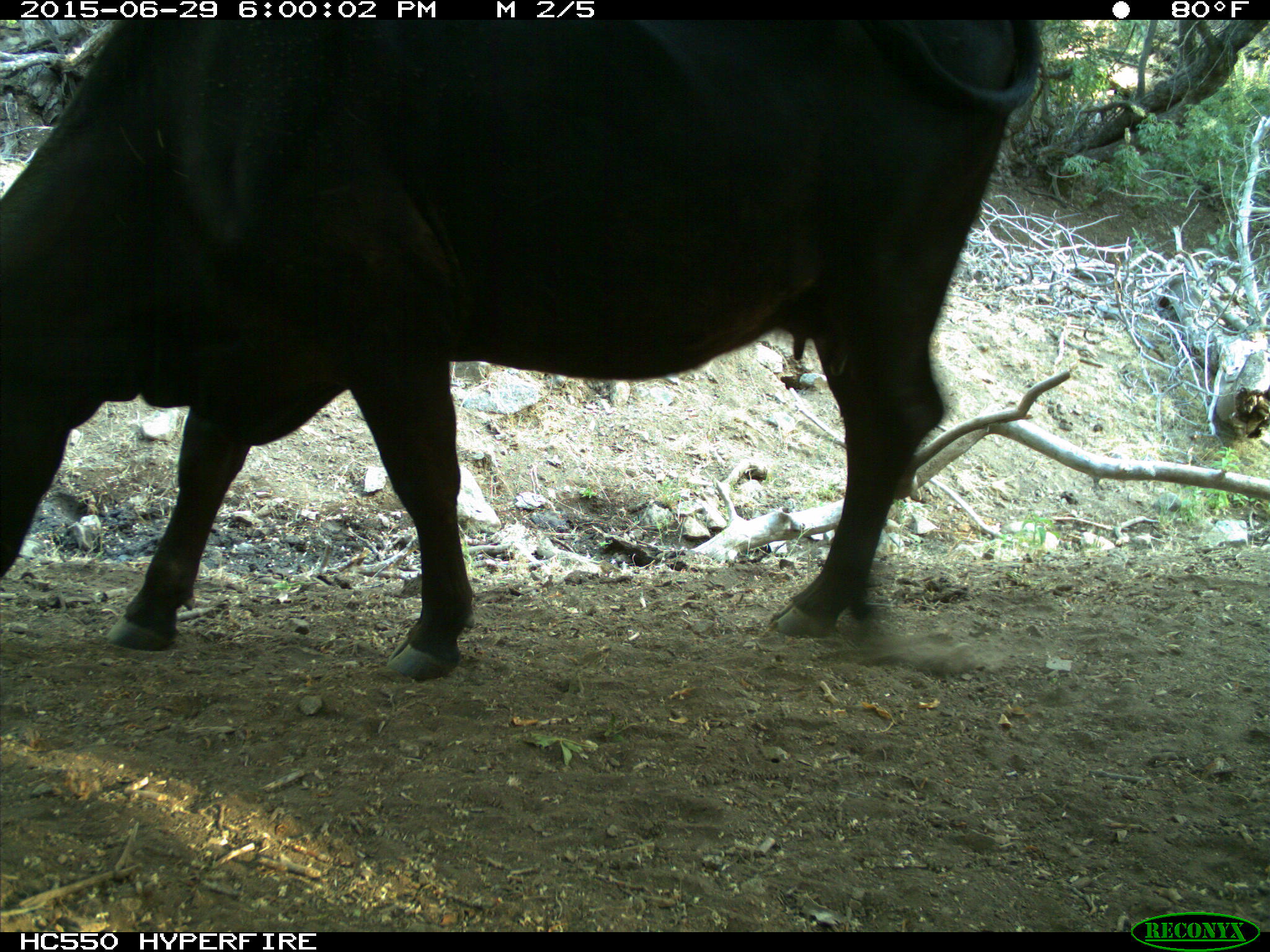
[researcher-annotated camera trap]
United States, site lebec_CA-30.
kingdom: Animalia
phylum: Chordata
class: Mammalia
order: Artiodactyla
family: Bovidae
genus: Bos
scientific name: Bos taurus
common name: domestic cow